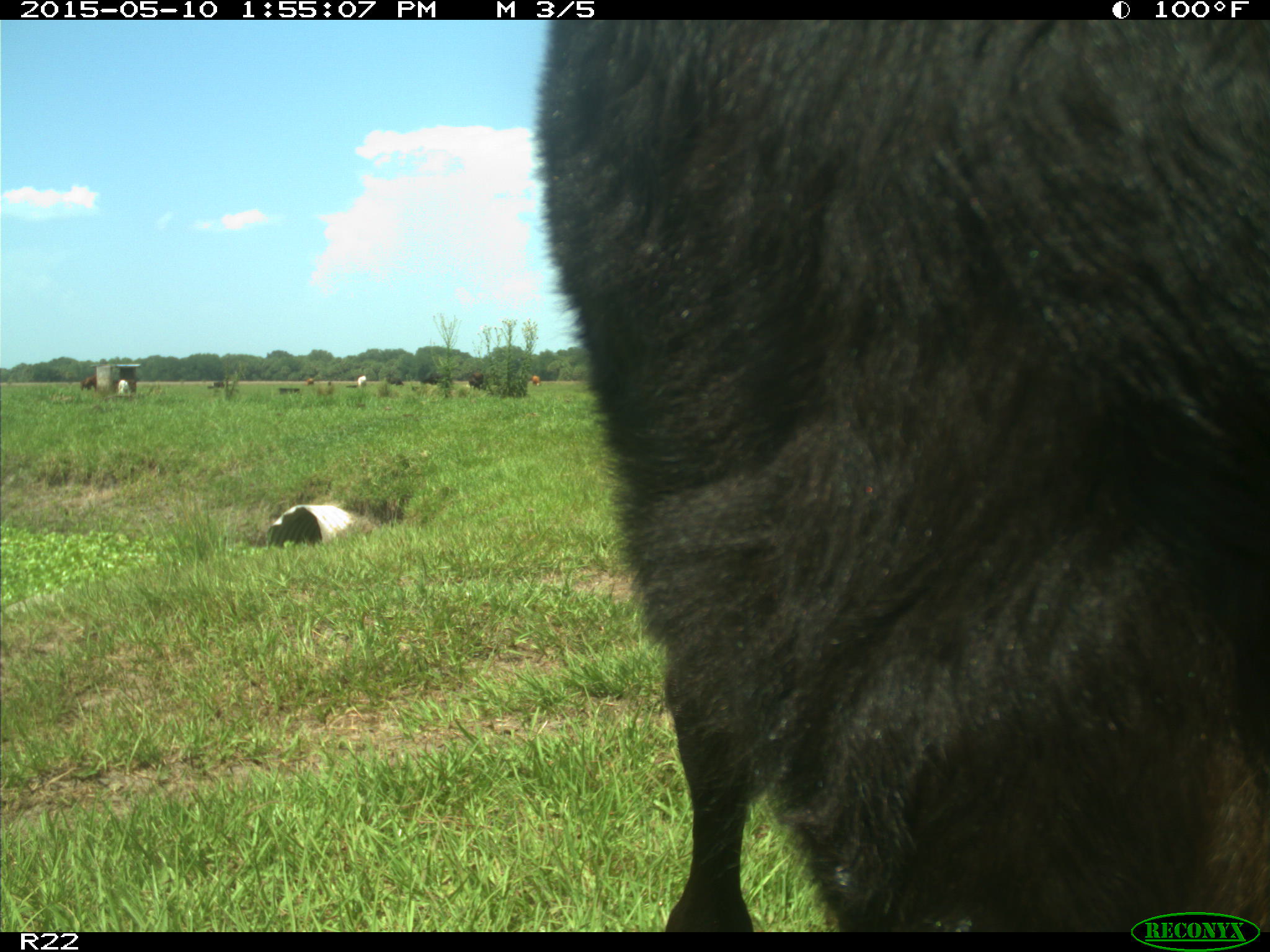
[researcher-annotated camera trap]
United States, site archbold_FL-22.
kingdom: Animalia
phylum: Chordata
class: Mammalia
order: Artiodactyla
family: Bovidae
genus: Bos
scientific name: Bos taurus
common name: domestic cow